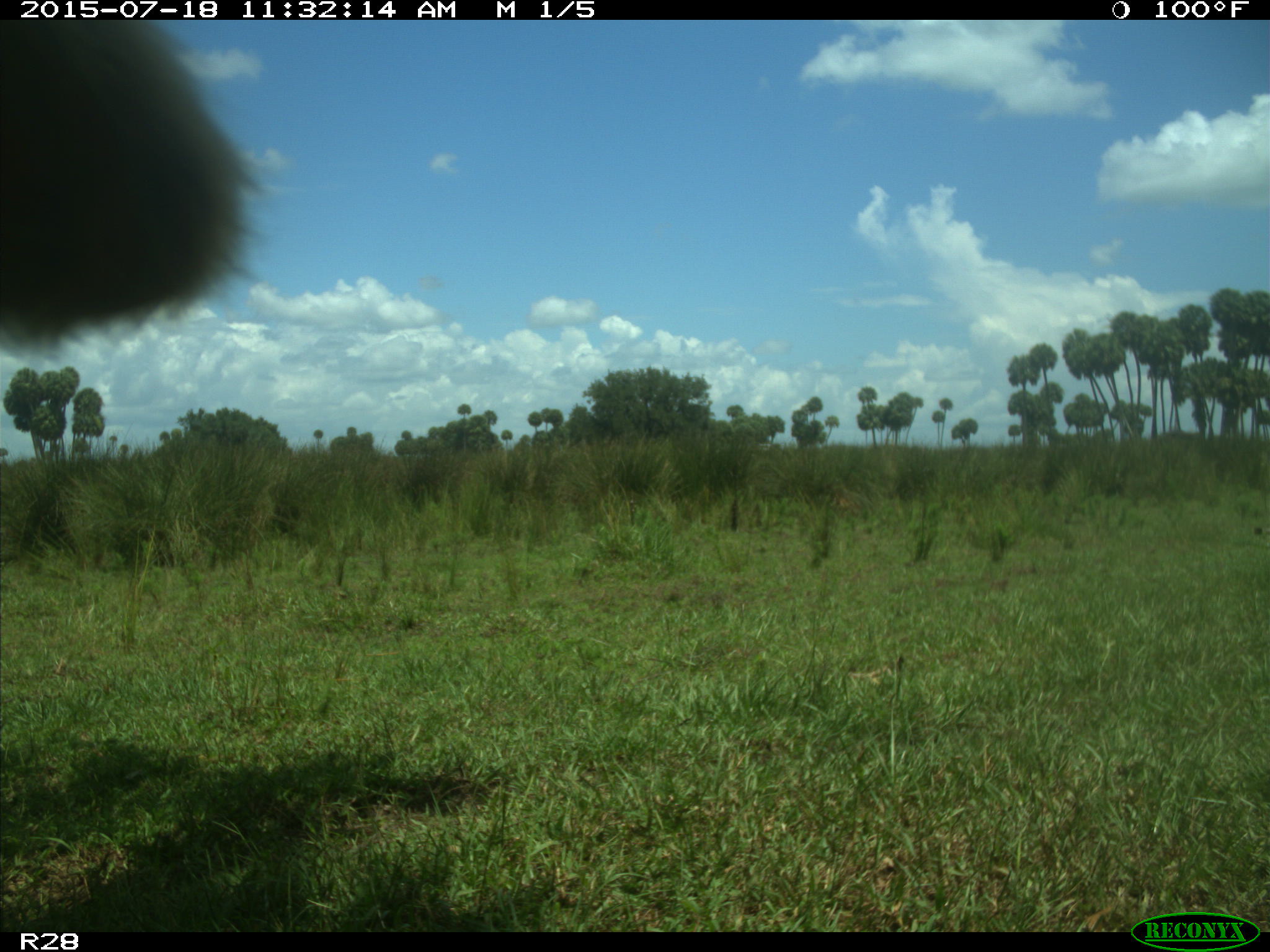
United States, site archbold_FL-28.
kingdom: Animalia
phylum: Chordata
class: Mammalia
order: Artiodactyla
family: Bovidae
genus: Bos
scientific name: Bos taurus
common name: domestic cow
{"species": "Bos taurus (domestic cow)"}